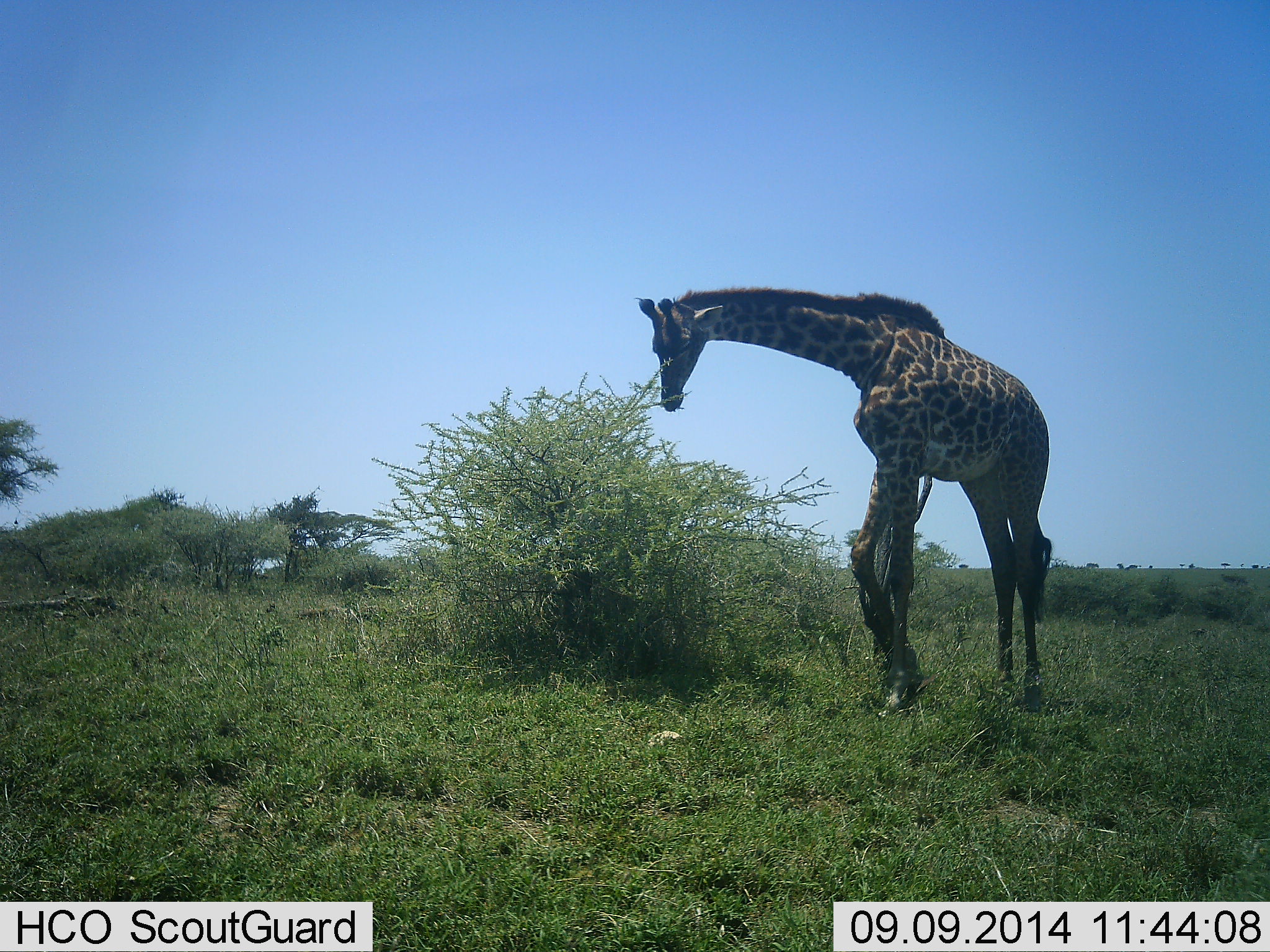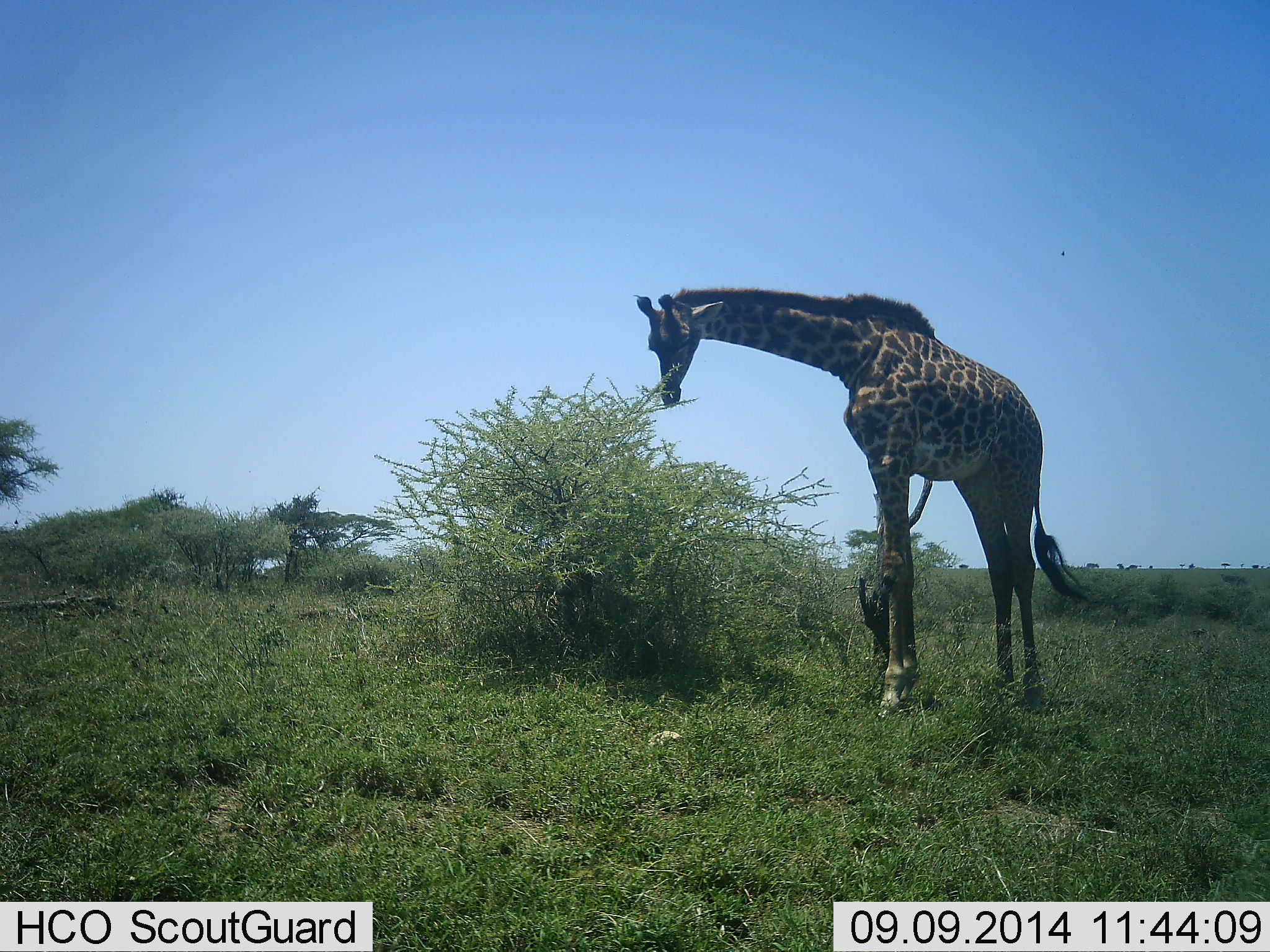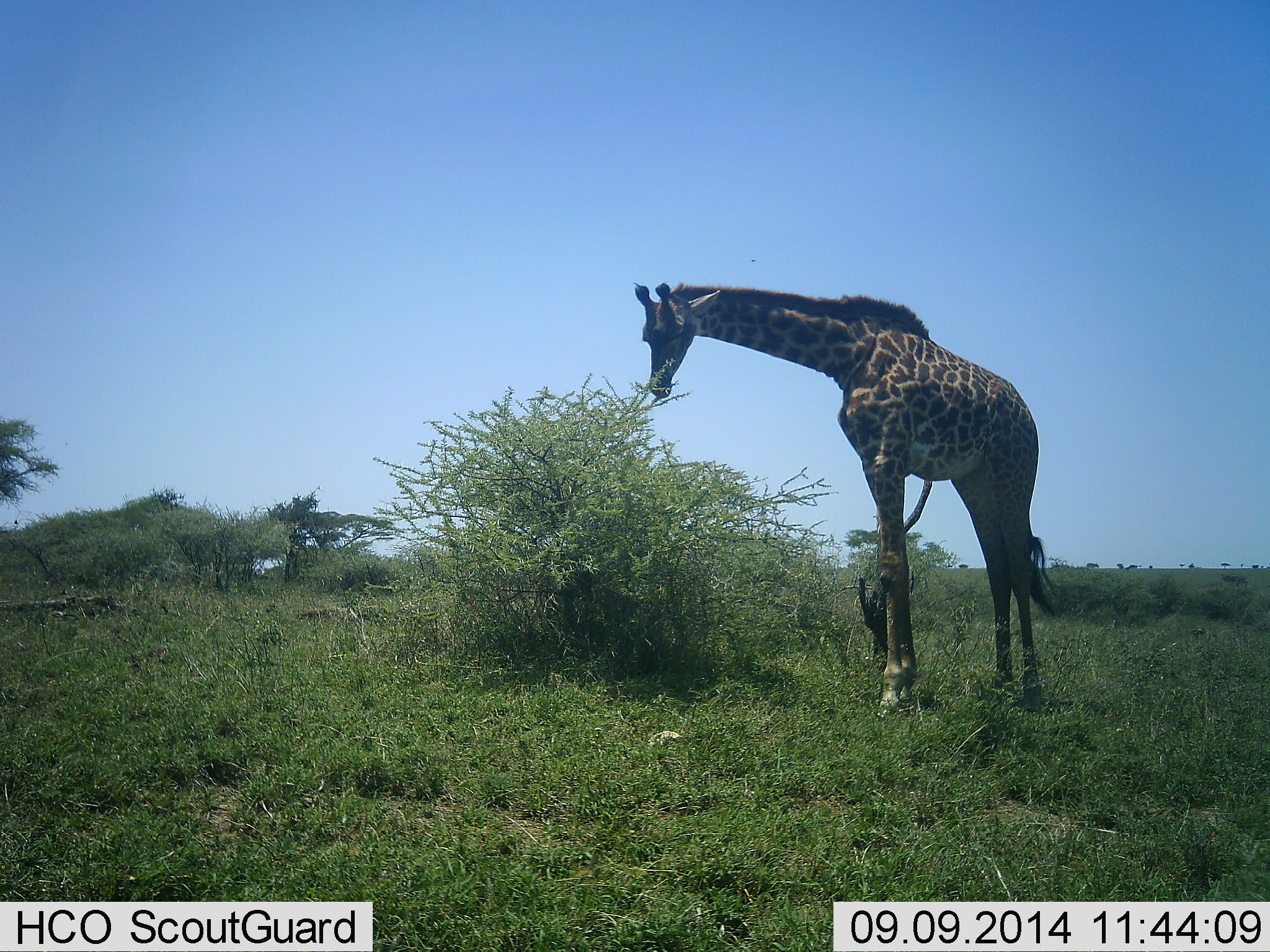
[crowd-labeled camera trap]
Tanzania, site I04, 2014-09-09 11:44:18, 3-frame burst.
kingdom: Animalia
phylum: Chordata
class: Mammalia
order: Artiodactyla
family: Giraffidae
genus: Giraffa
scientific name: Giraffa camelopardalis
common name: giraffe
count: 1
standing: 36%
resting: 0%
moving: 0%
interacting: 0%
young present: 0%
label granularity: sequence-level